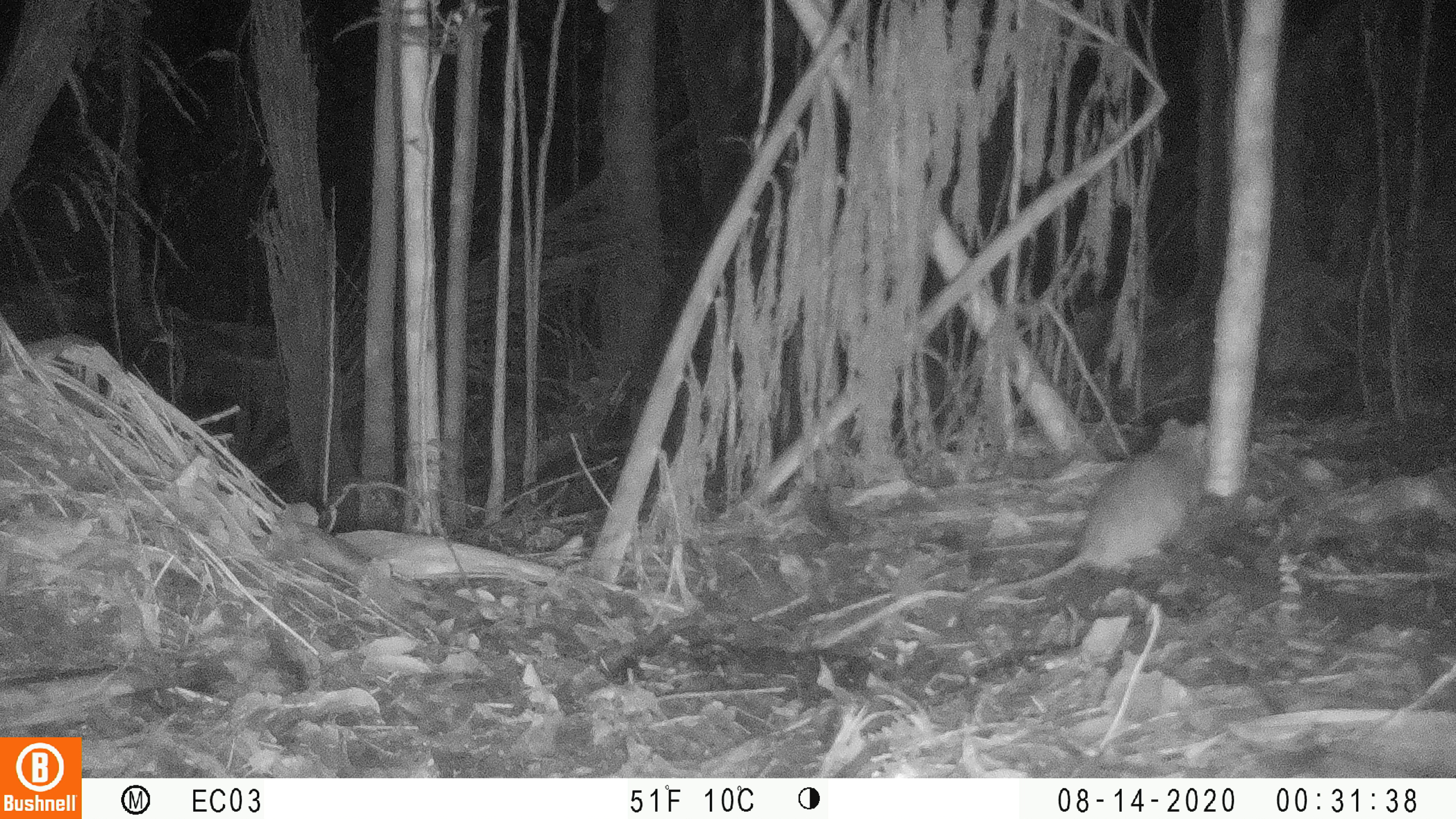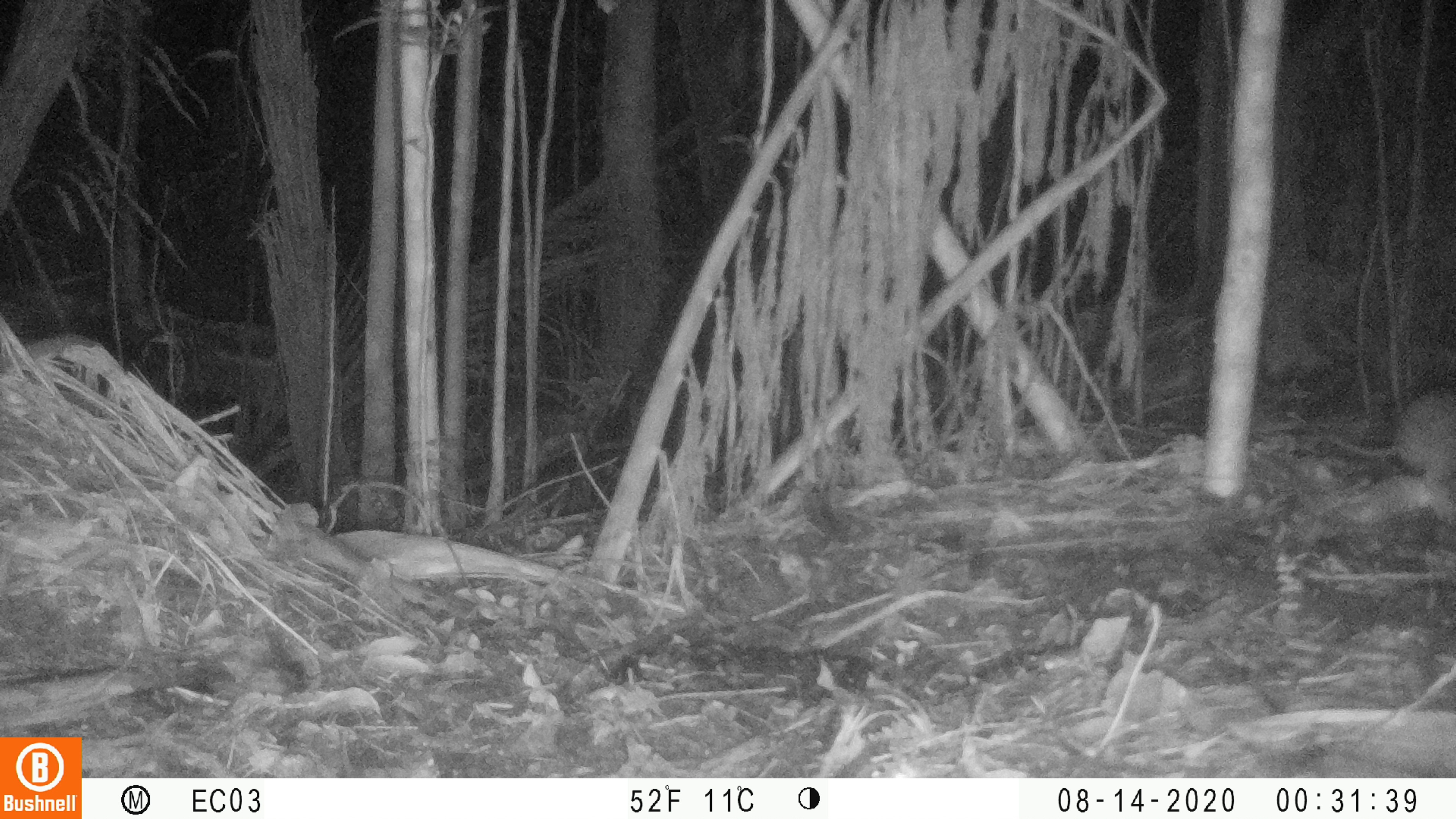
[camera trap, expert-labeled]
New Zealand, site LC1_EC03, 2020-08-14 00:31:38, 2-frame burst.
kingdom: Animalia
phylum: Chordata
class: Mammalia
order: Rodentia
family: Muridae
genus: Rattus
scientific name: Rattus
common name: rat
Rat (Rattus).